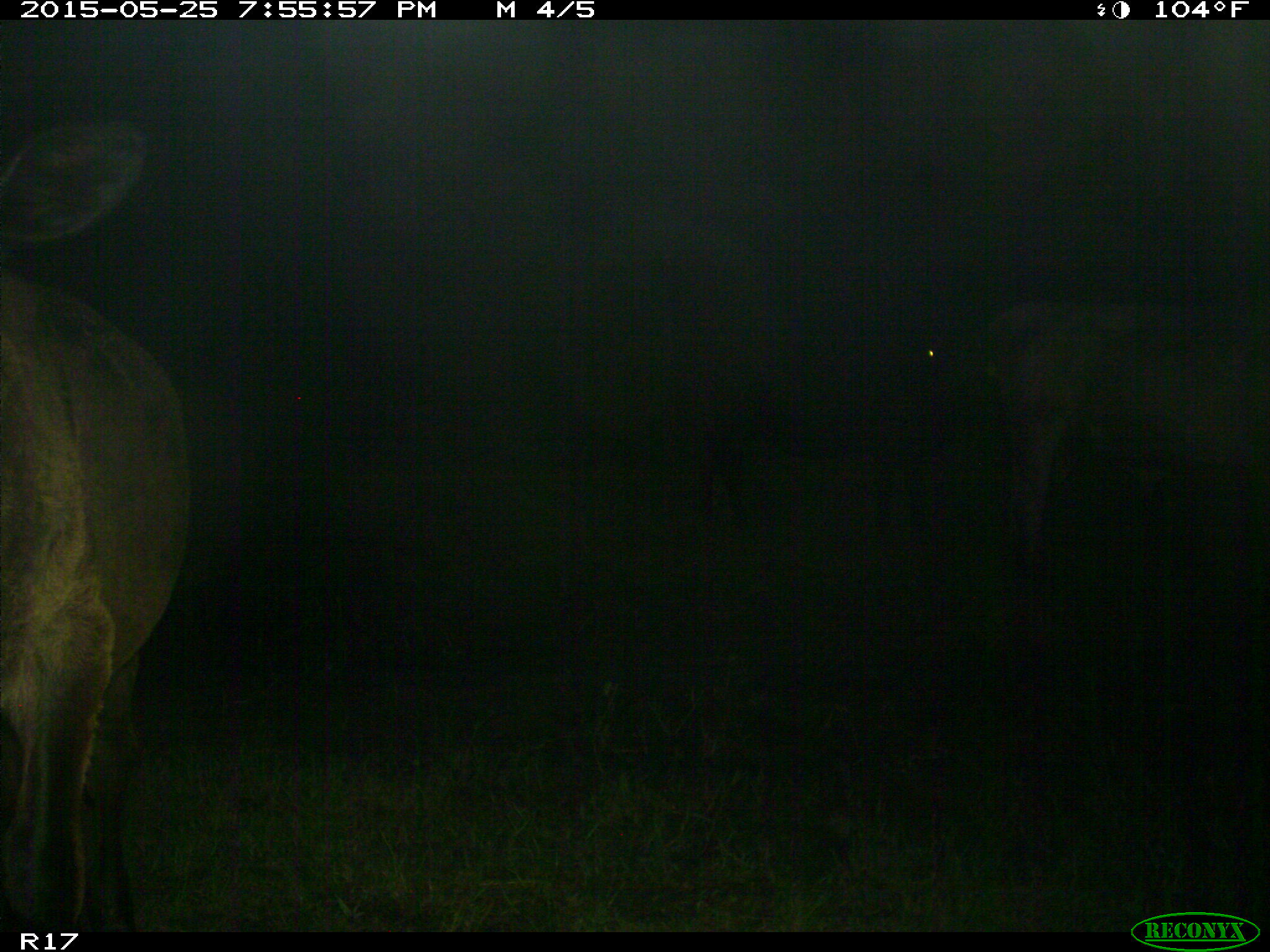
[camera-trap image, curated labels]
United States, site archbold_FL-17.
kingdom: Animalia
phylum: Chordata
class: Mammalia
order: Artiodactyla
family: Bovidae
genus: Bos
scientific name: Bos taurus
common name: domestic cow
Bos taurus (domestic cow).